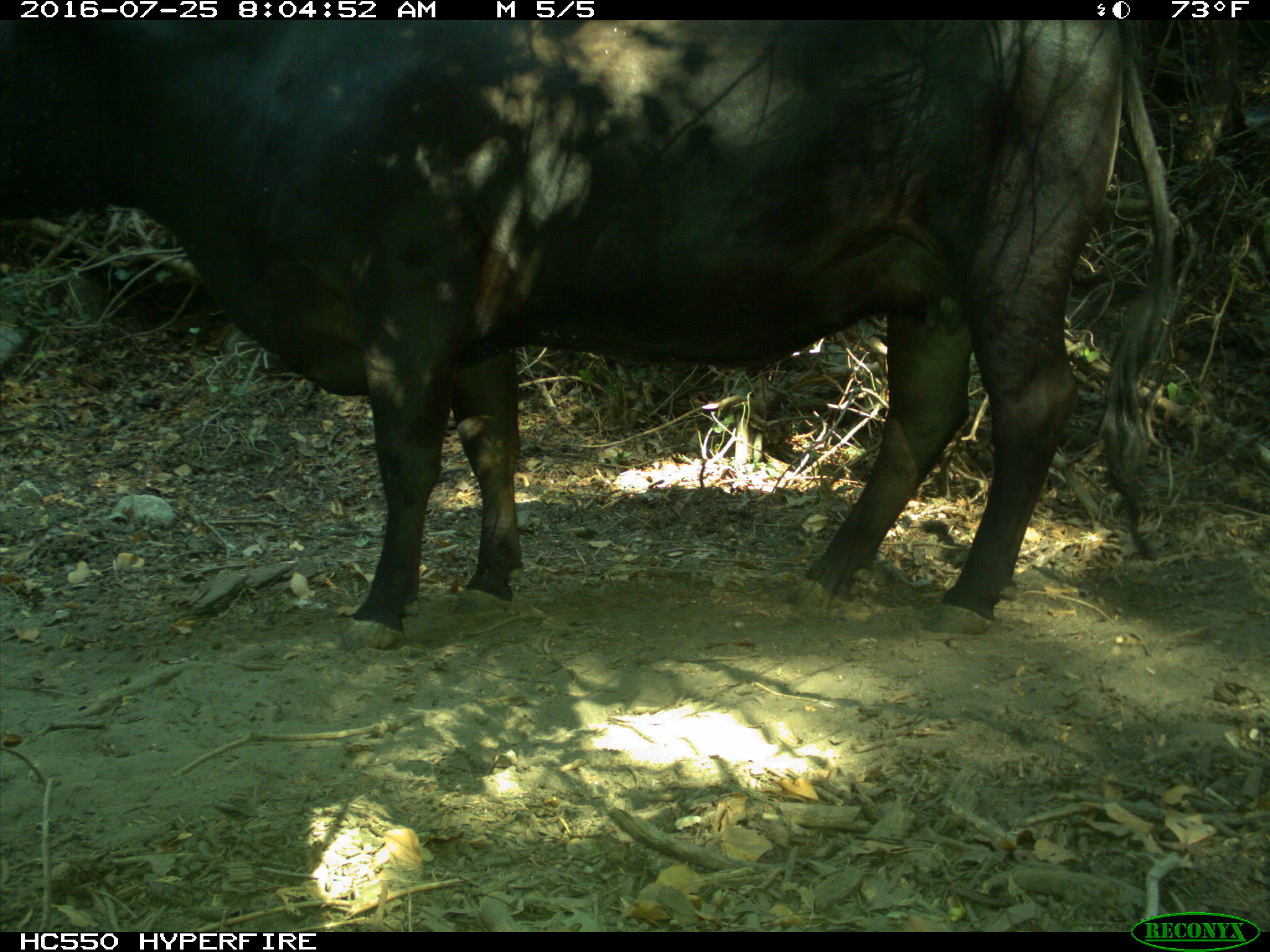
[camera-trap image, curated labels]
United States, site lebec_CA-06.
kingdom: Animalia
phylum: Chordata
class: Mammalia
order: Artiodactyla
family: Bovidae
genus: Bos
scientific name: Bos taurus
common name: domestic cow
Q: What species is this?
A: Bos taurus (domestic cow).